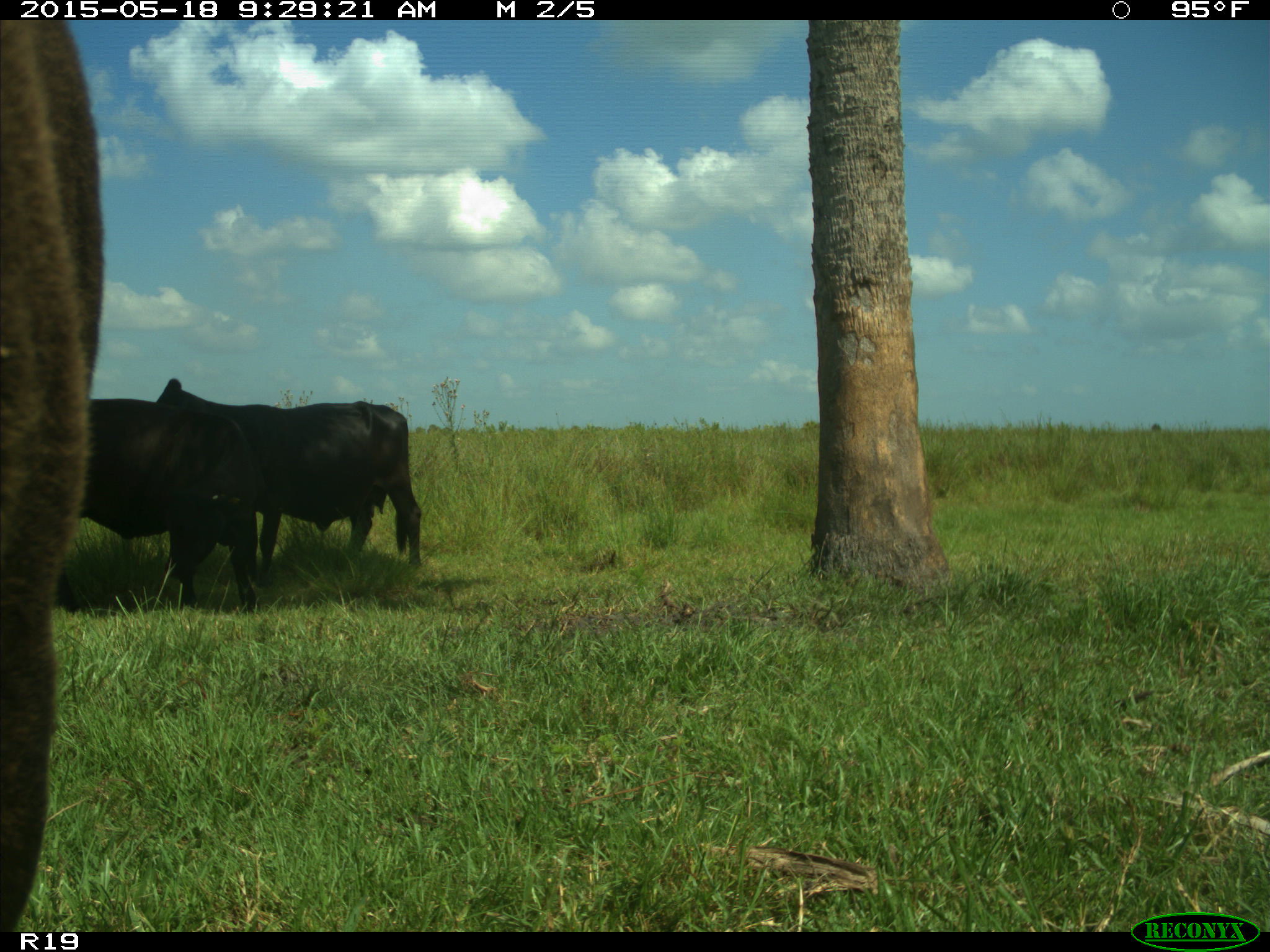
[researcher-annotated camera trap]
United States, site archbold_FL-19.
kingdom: Animalia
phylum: Chordata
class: Mammalia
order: Artiodactyla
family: Bovidae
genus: Bos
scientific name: Bos taurus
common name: domestic cow